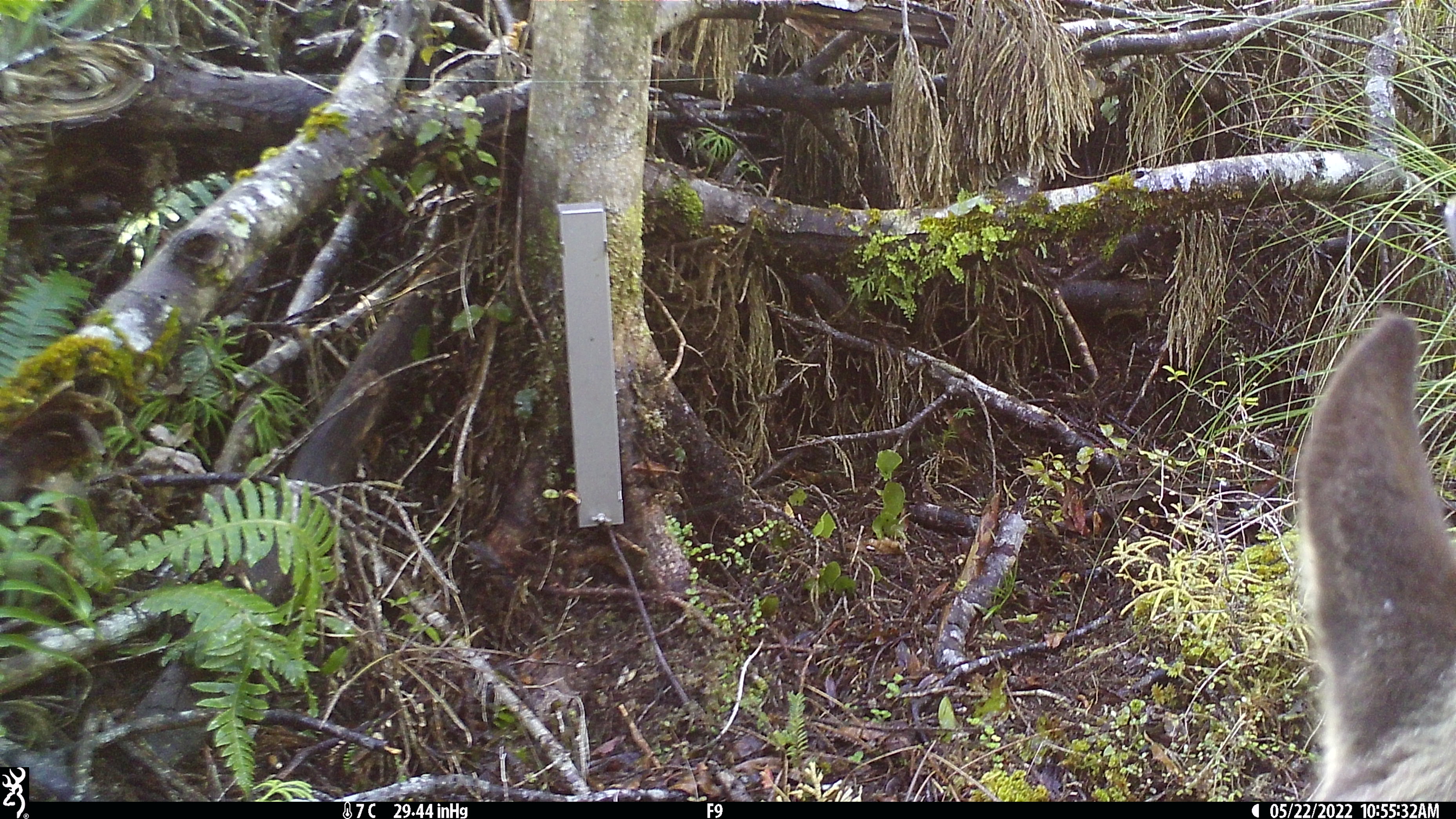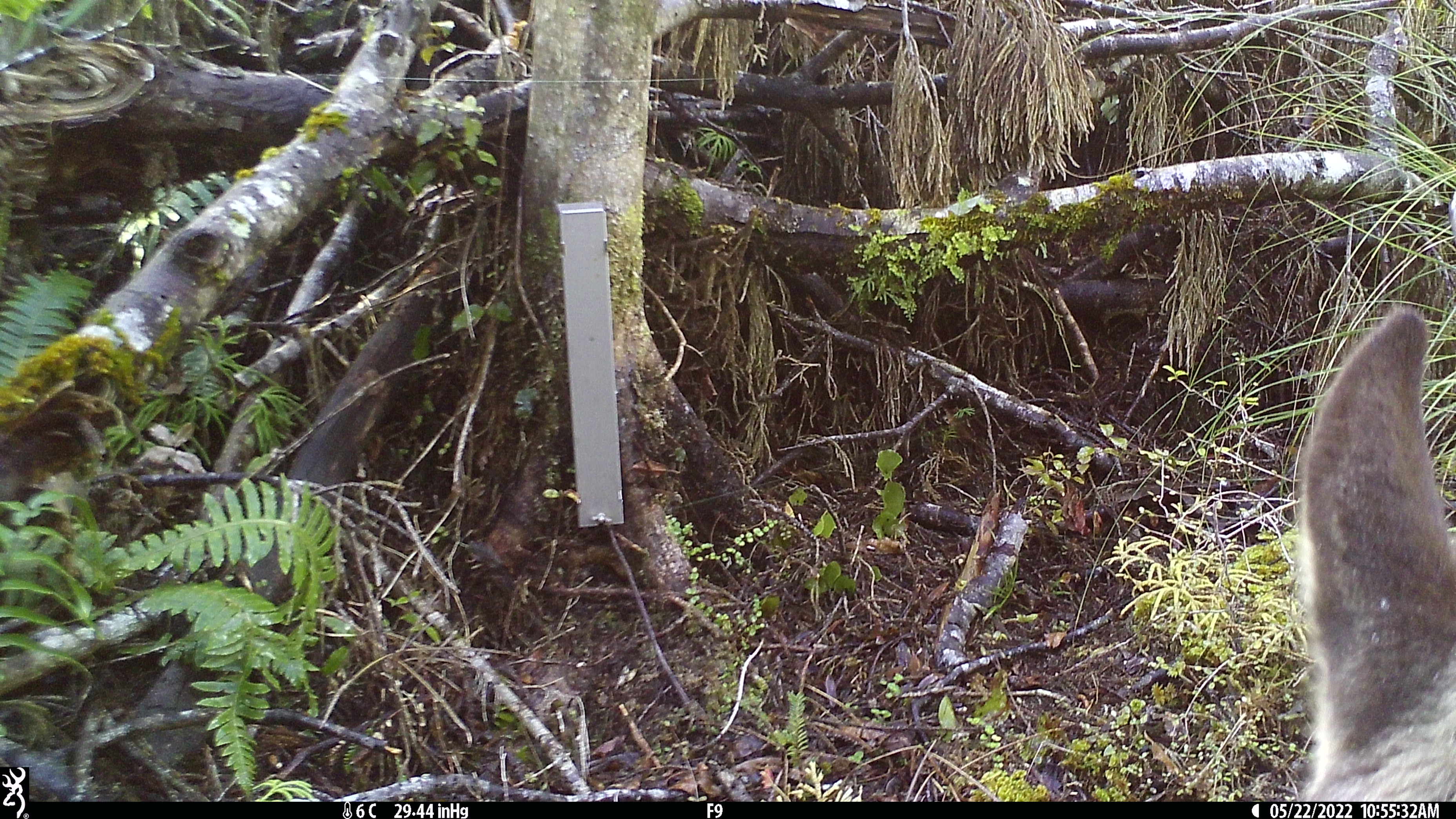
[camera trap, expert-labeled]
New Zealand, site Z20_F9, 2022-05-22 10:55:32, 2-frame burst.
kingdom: Animalia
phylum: Chordata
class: Mammalia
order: Artiodactyla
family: Bovidae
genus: Rupicapra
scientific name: Rupicapra rupicapra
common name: alpine chamois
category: chamois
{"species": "chamois (alpine chamois) (Rupicapra rupicapra)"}